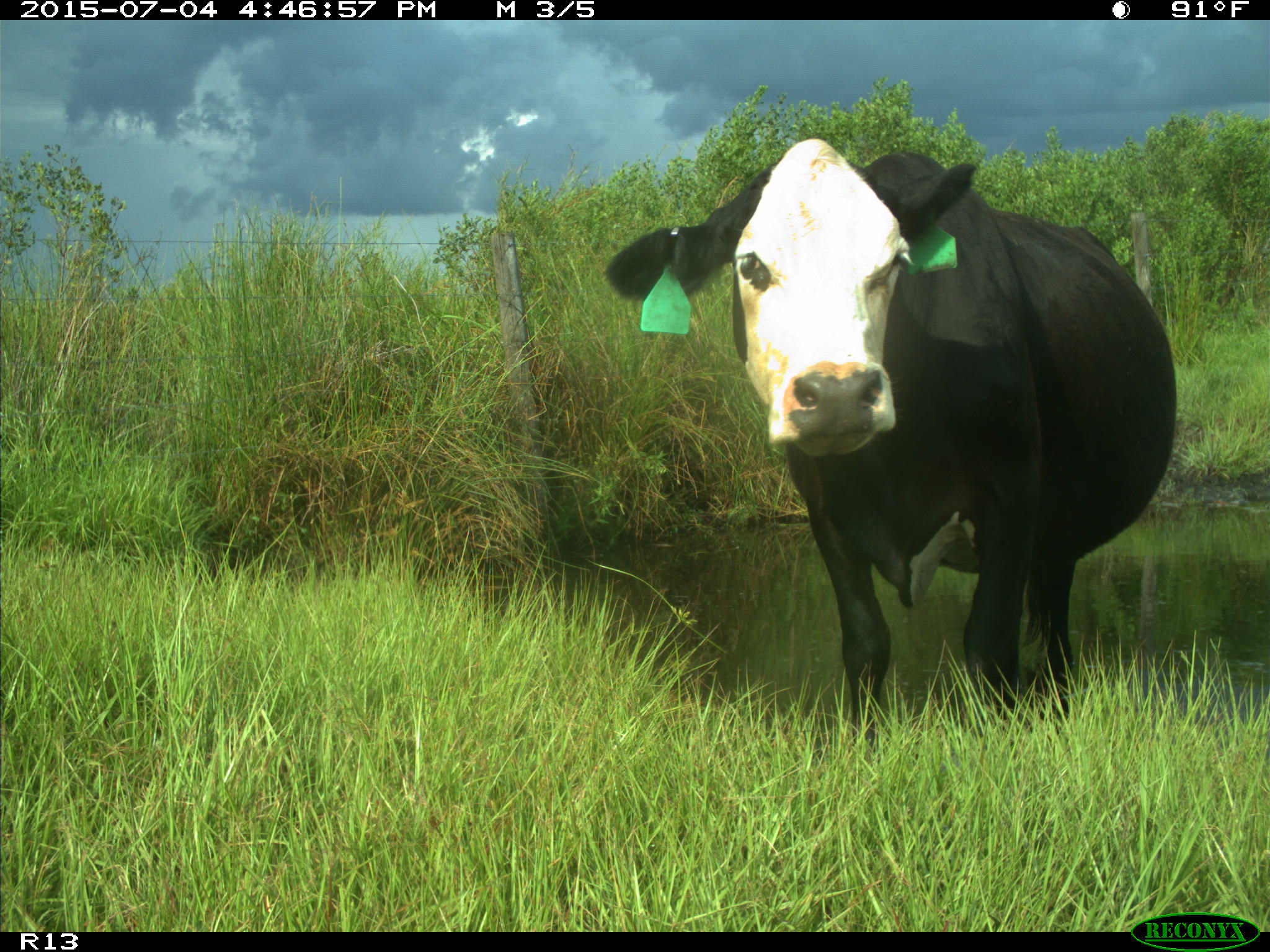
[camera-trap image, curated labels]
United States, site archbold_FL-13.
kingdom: Animalia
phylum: Chordata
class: Mammalia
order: Artiodactyla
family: Bovidae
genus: Bos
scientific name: Bos taurus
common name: domestic cow